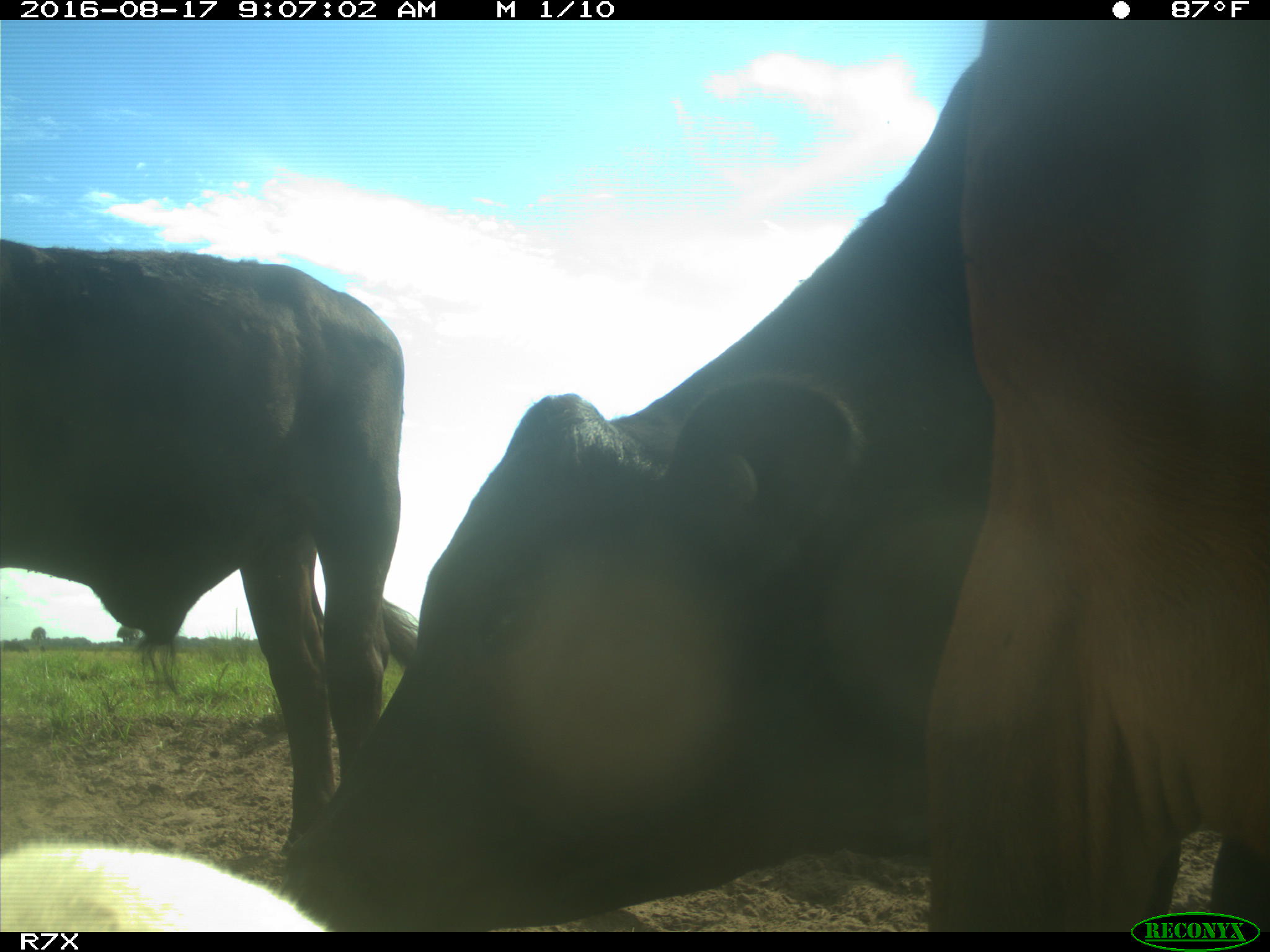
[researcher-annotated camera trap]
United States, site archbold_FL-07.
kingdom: Animalia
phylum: Chordata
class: Mammalia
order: Artiodactyla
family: Bovidae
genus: Bos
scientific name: Bos taurus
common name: domestic cow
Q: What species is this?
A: Bos taurus (domestic cow).